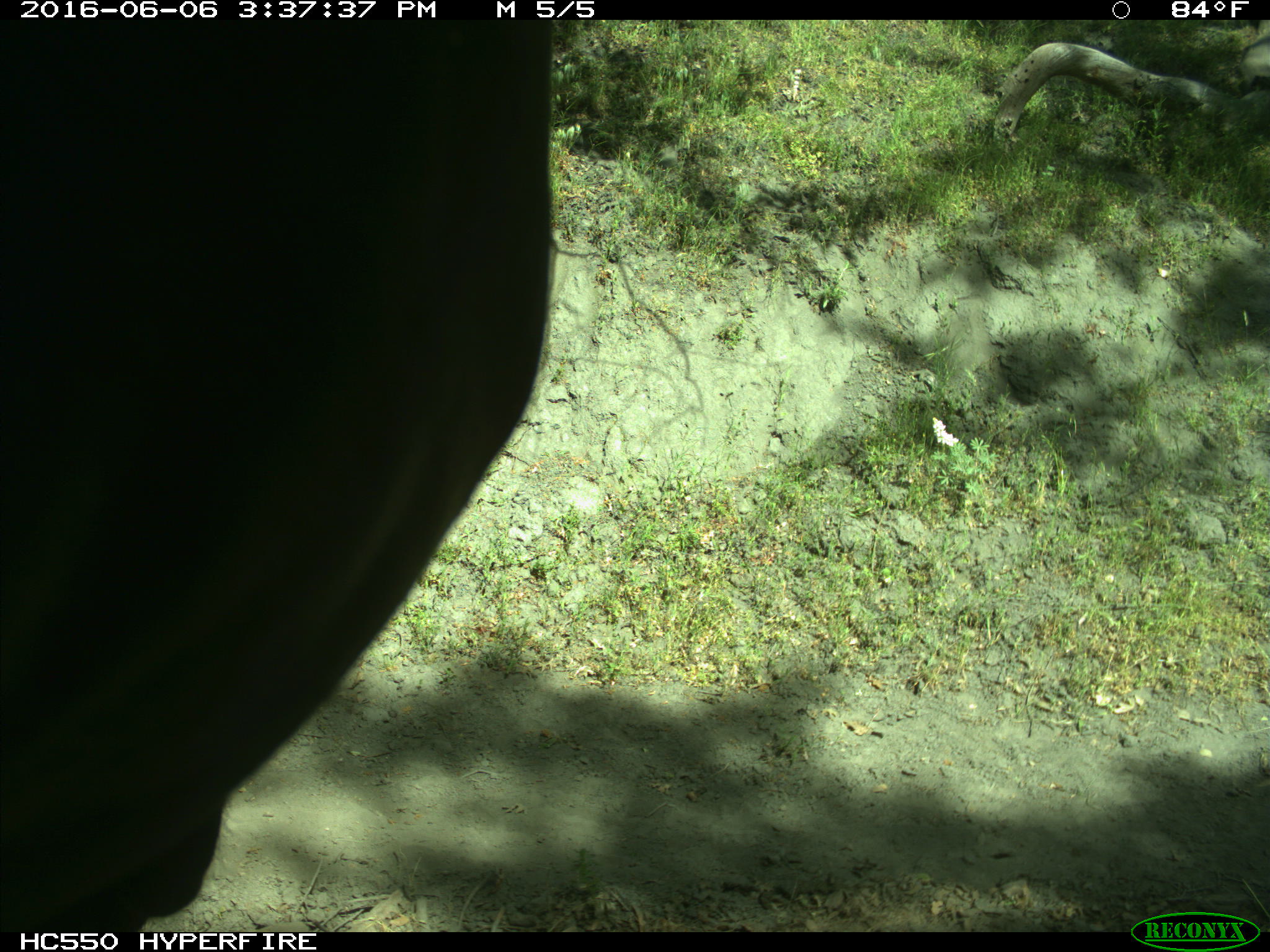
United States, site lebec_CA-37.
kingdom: Animalia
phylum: Chordata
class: Mammalia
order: Artiodactyla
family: Bovidae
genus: Bos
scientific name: Bos taurus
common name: domestic cow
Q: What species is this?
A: Bos taurus (domestic cow).